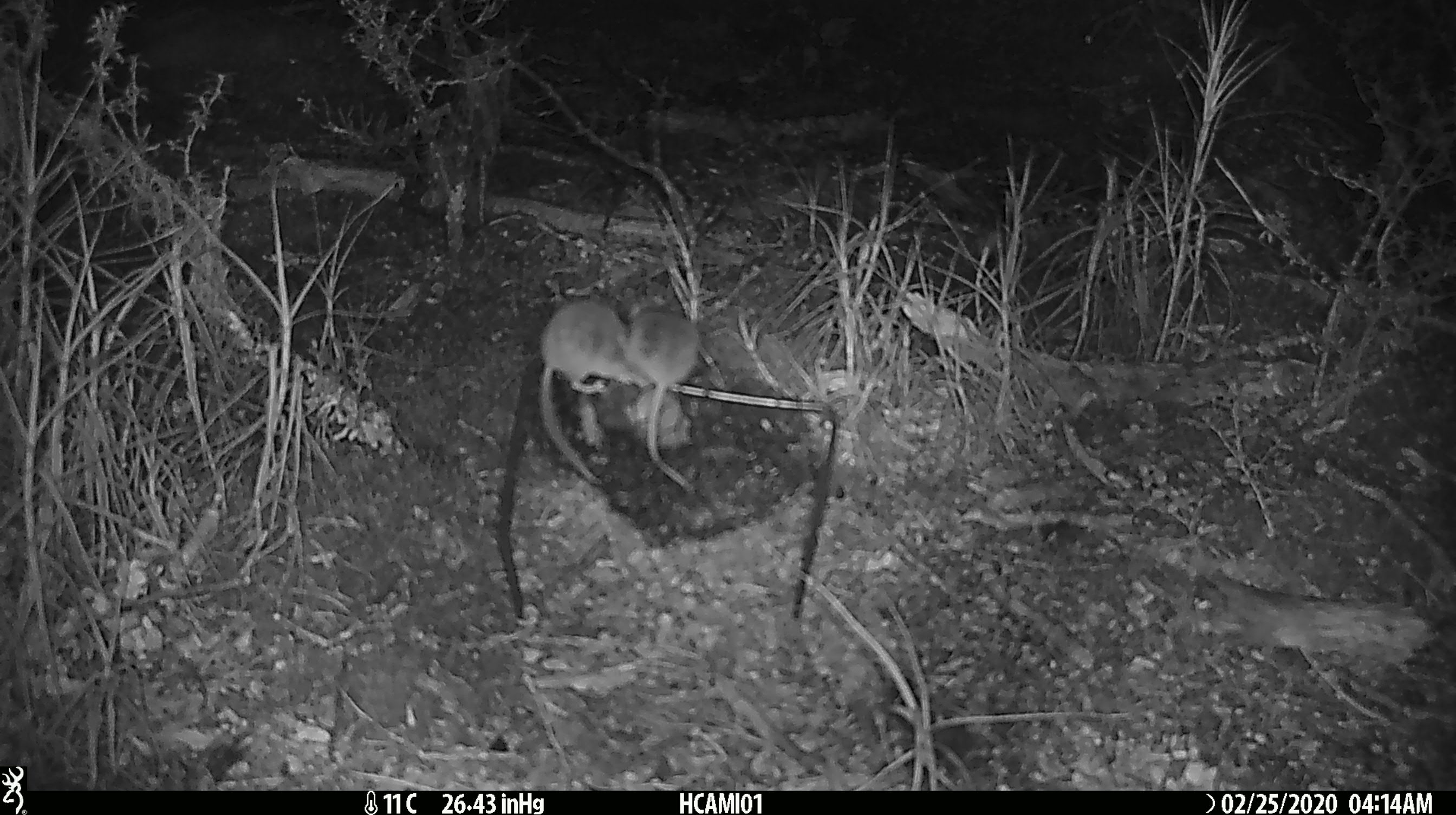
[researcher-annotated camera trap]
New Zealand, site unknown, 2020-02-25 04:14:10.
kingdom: Animalia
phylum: Chordata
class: Mammalia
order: Rodentia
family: Muridae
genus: Mus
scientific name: Mus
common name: mouse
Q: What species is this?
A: Mouse (Mus).